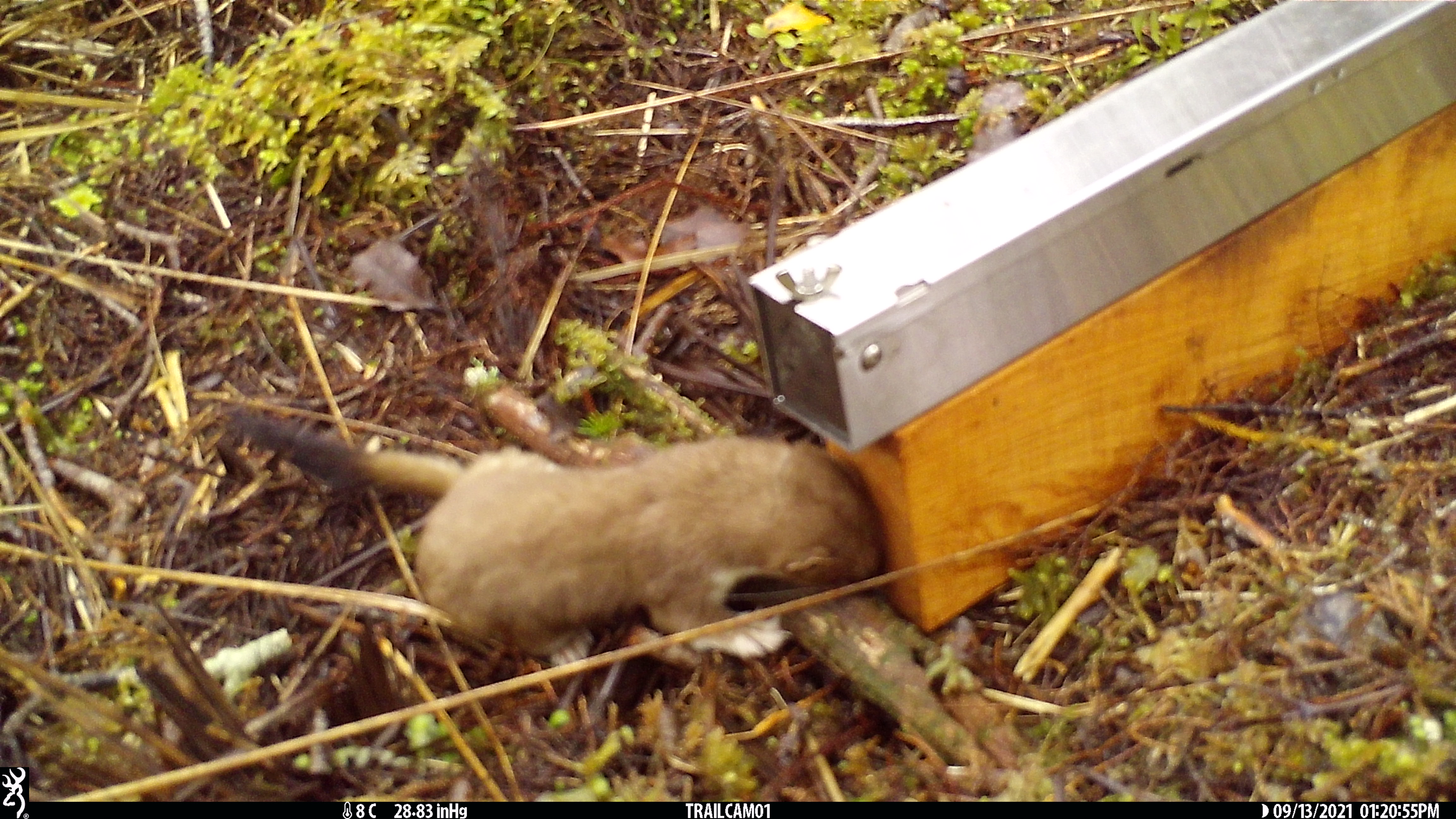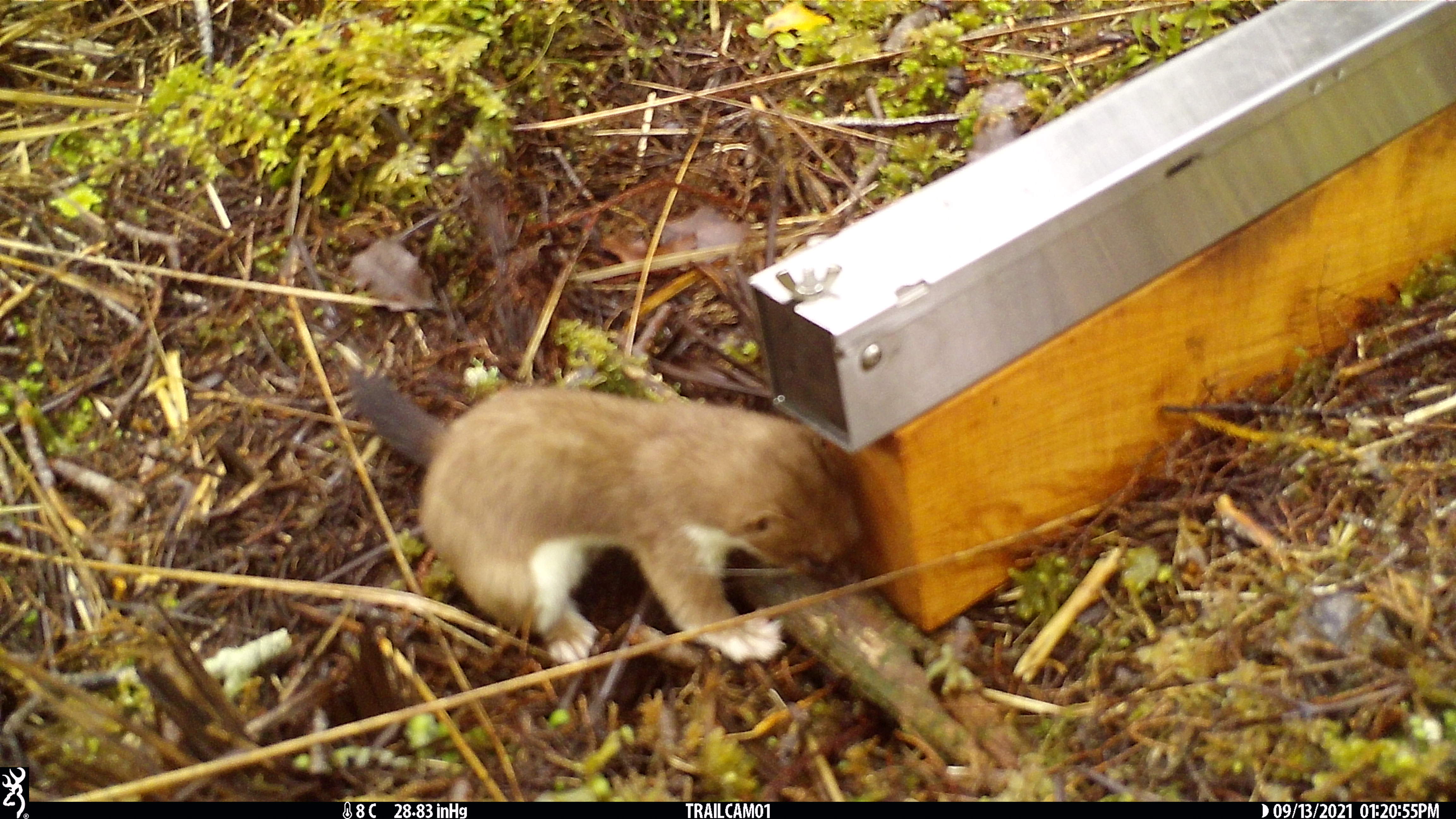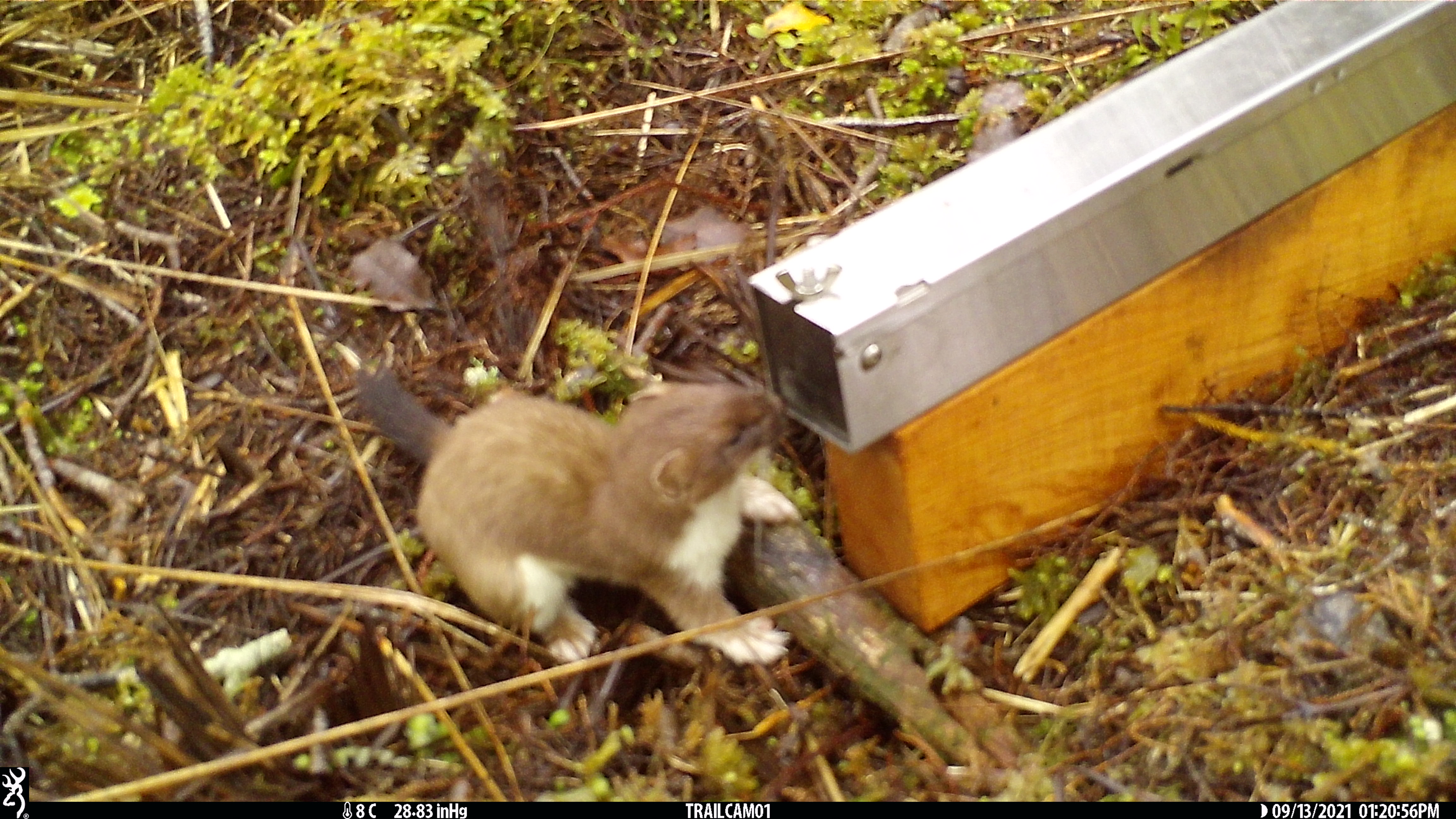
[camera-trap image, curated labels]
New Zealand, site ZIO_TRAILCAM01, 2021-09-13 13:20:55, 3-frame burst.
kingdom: Animalia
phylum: Chordata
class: Mammalia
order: Carnivora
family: Mustelidae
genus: Mustela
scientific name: Mustela erminea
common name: stoat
Stoat (Mustela erminea).